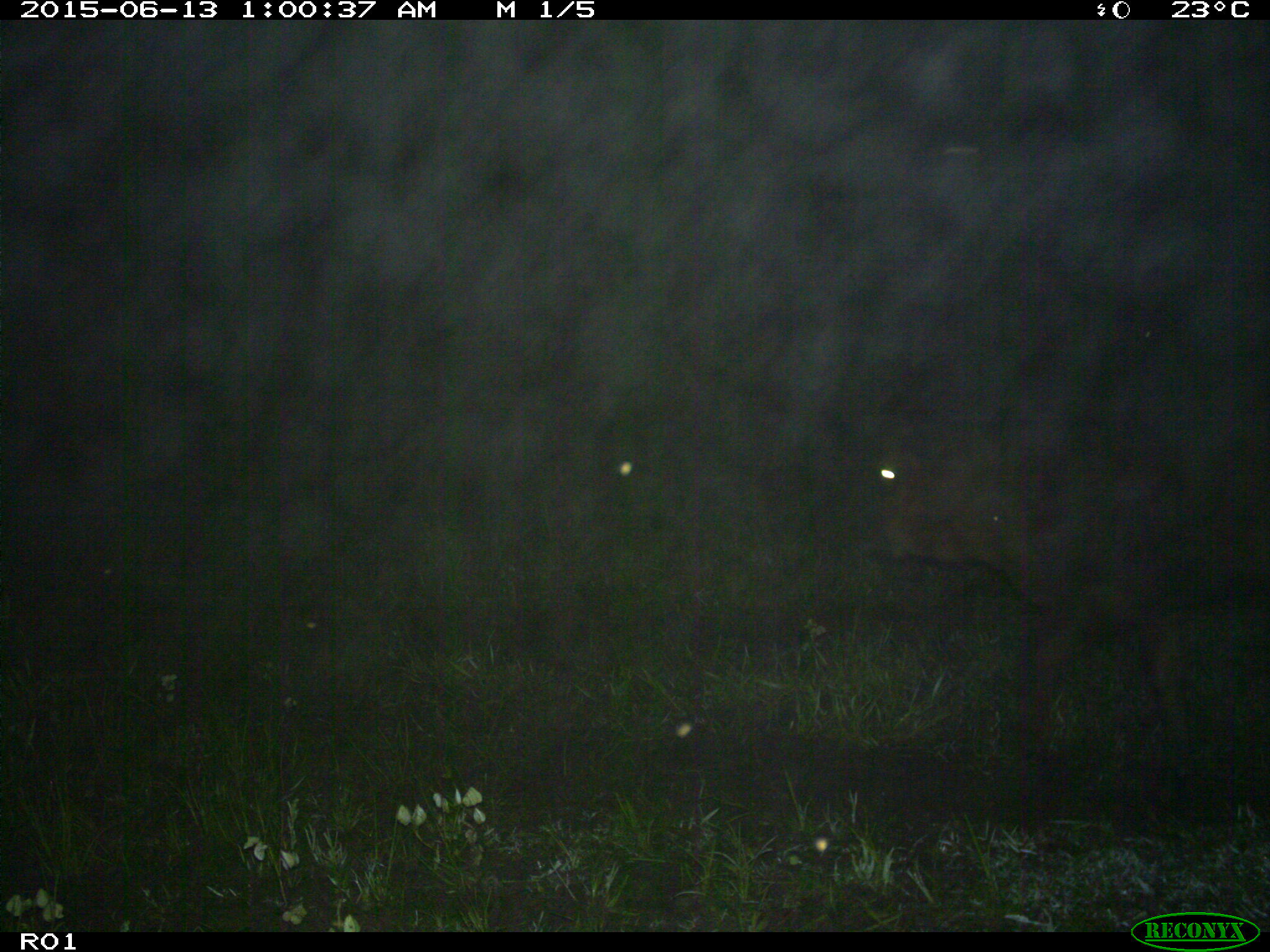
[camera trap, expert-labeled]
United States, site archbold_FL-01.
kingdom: Animalia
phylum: Chordata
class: Mammalia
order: Artiodactyla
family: Bovidae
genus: Bos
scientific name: Bos taurus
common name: domestic cow